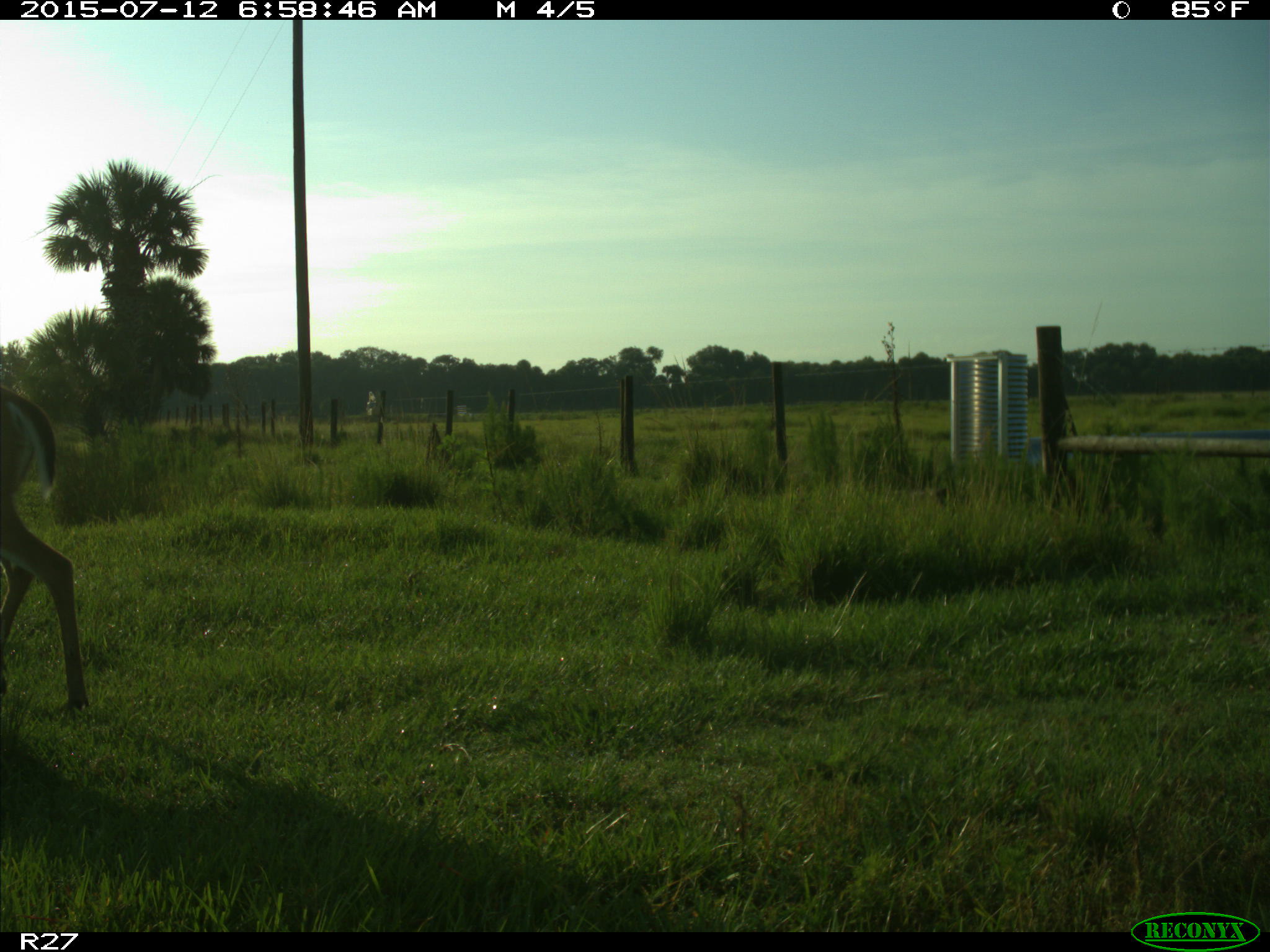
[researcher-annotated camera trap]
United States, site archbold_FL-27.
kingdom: Animalia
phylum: Chordata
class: Mammalia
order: Artiodactyla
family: Cervidae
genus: Odocoileus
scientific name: Odocoileus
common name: deer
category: unidentified deer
Unidentified deer (deer) (Odocoileus).